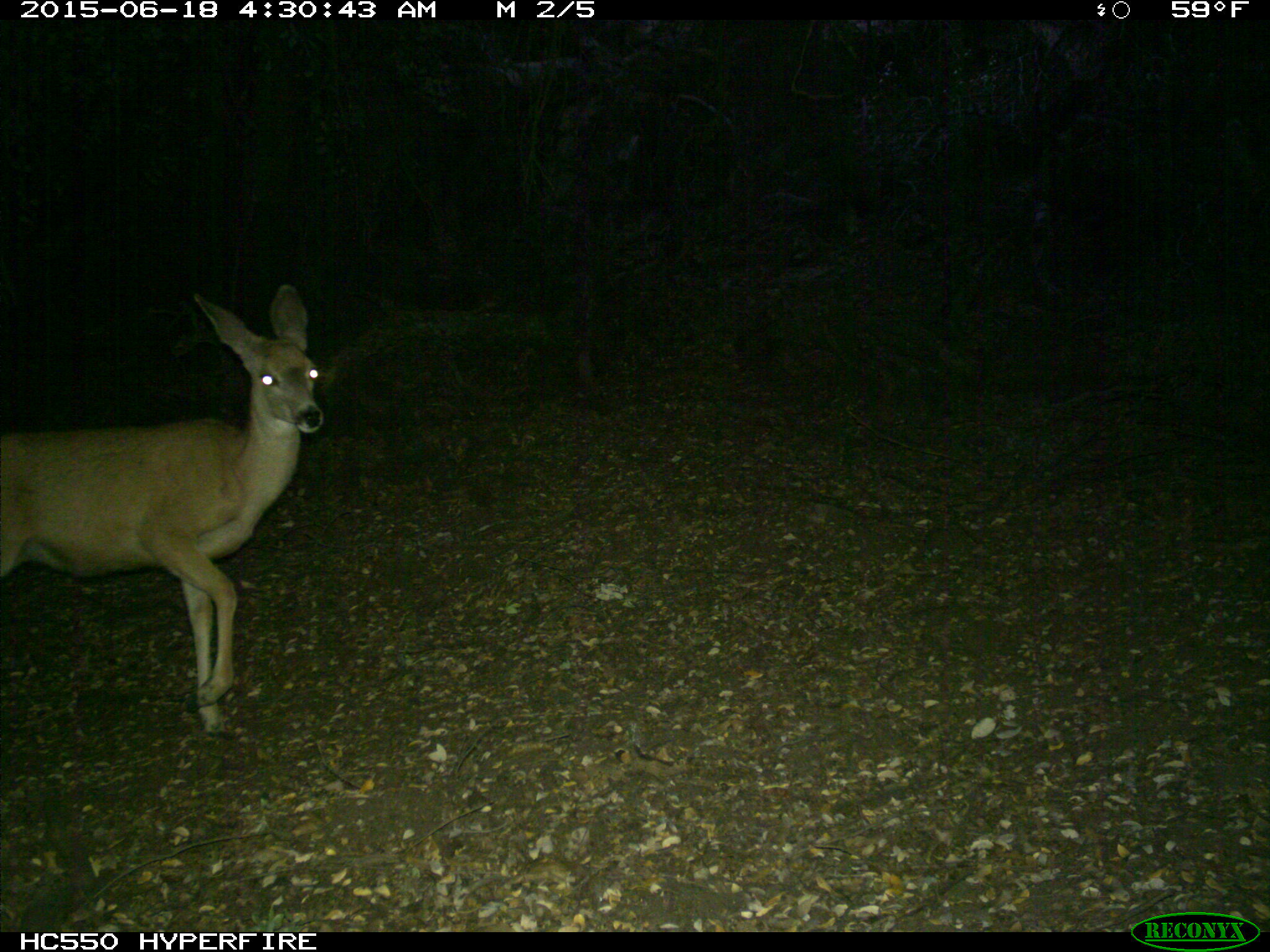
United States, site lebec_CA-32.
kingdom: Animalia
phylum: Chordata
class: Mammalia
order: Artiodactyla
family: Cervidae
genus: Odocoileus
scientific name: Odocoileus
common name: deer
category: unidentified deer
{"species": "unidentified deer (deer) (Odocoileus)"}